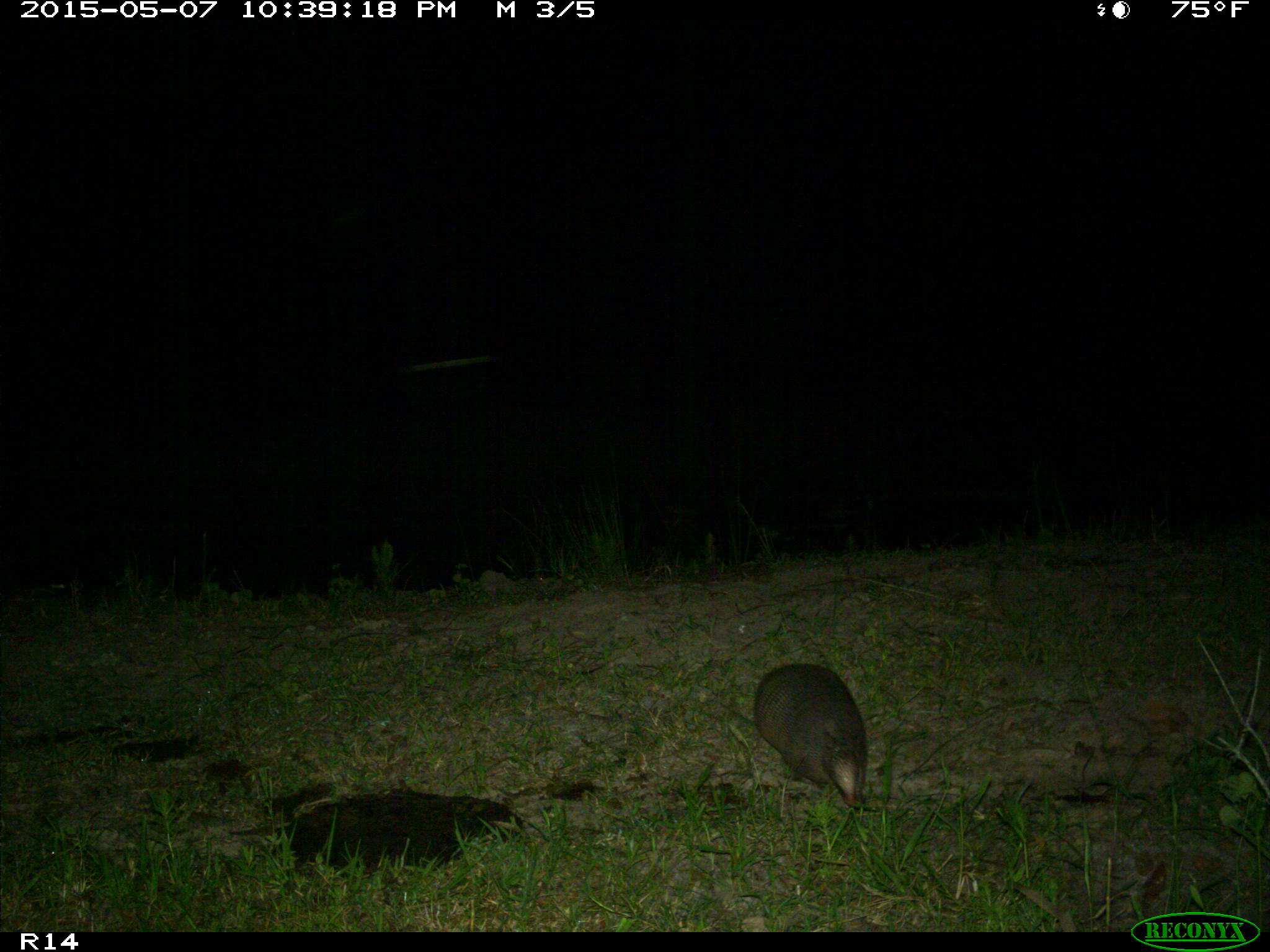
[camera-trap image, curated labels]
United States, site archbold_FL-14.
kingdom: Animalia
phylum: Chordata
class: Mammalia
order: Cingulata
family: Dasypodidae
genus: Dasypus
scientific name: Dasypus novemcinctus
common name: nine-banded armadillo